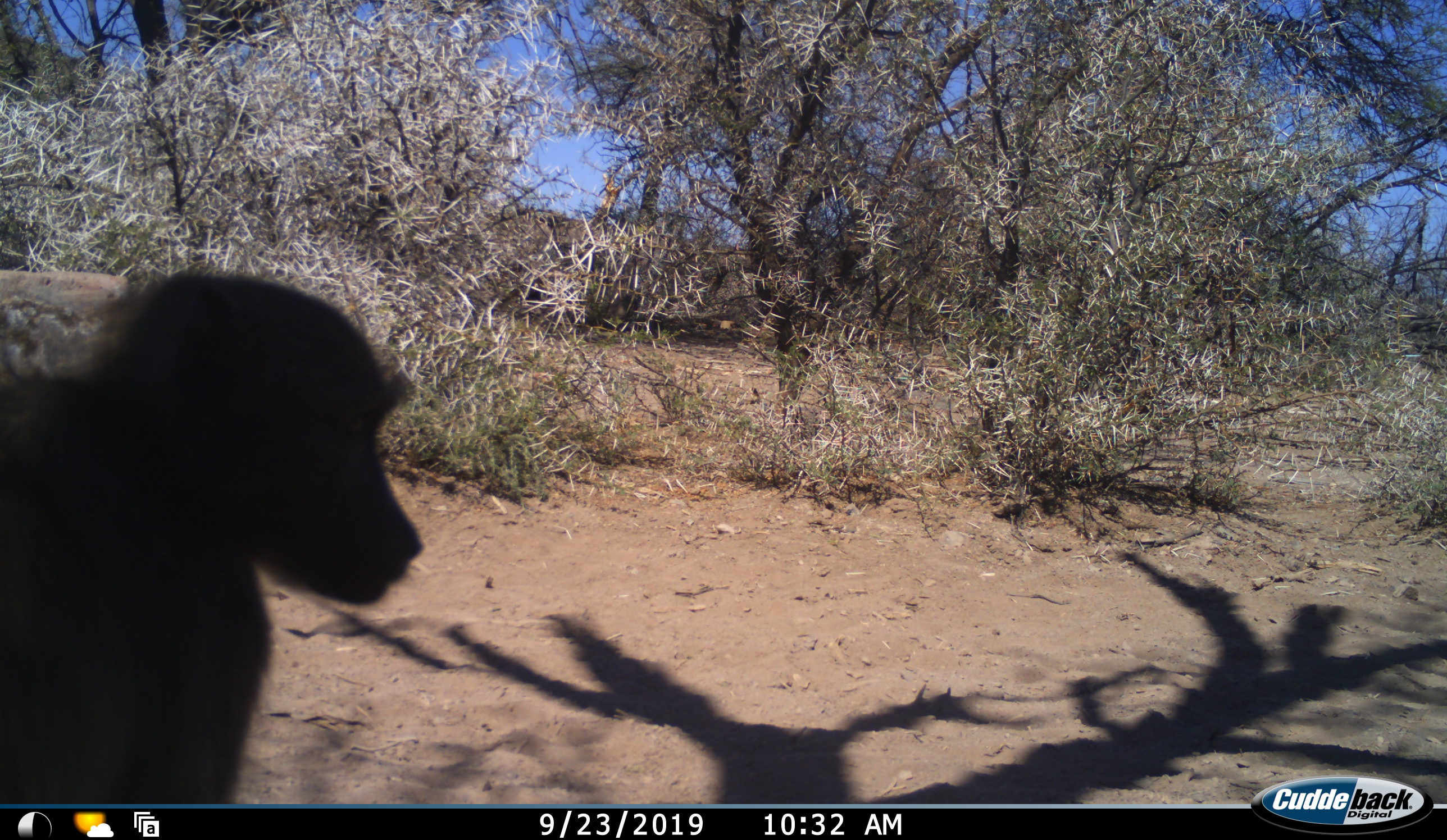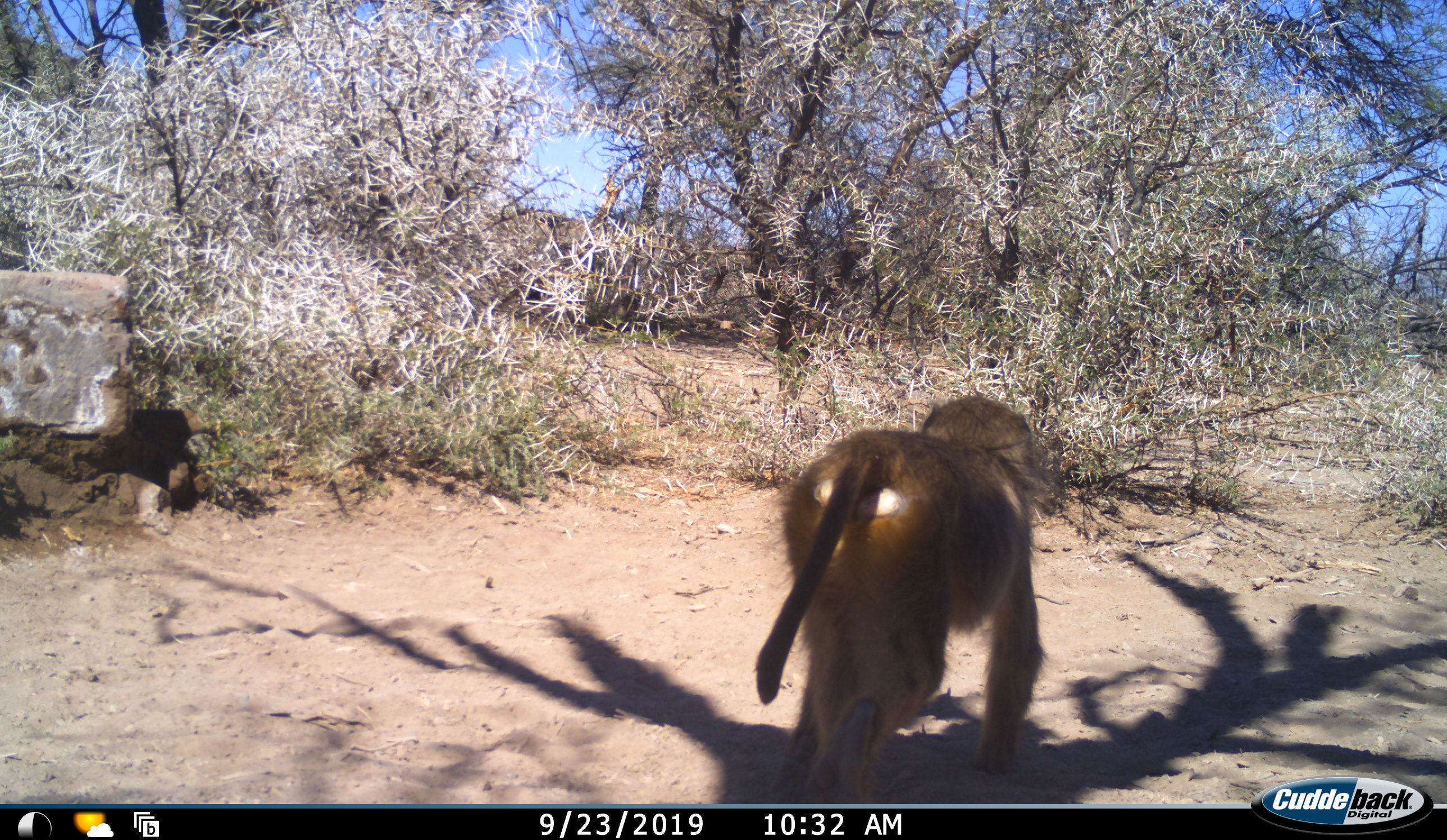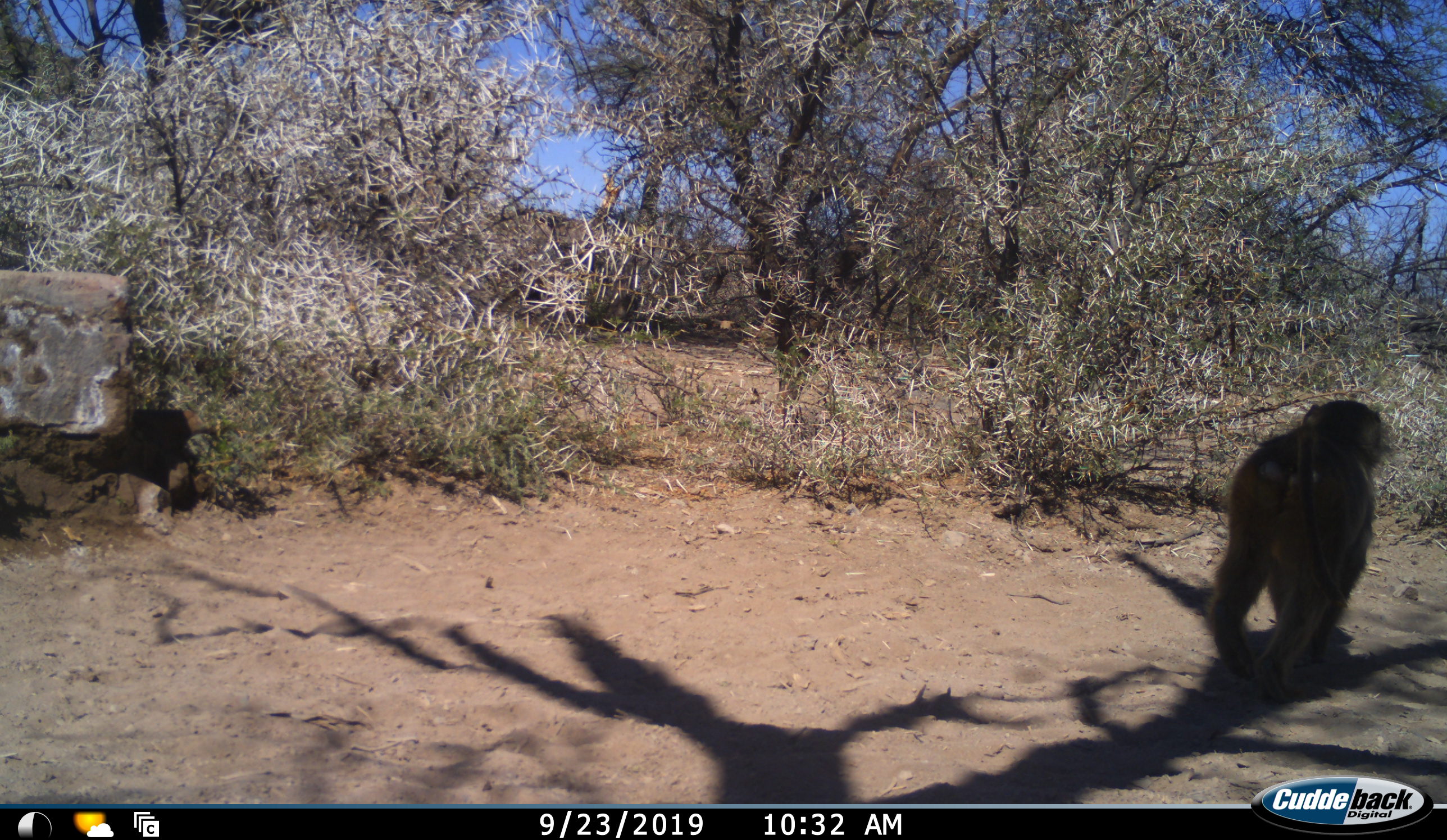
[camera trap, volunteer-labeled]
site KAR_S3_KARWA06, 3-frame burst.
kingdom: Animalia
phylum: Chordata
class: Mammalia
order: Primates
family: Cercopithecidae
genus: Papio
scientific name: Papio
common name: baboon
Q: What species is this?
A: Baboon (Papio).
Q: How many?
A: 1.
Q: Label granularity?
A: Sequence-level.